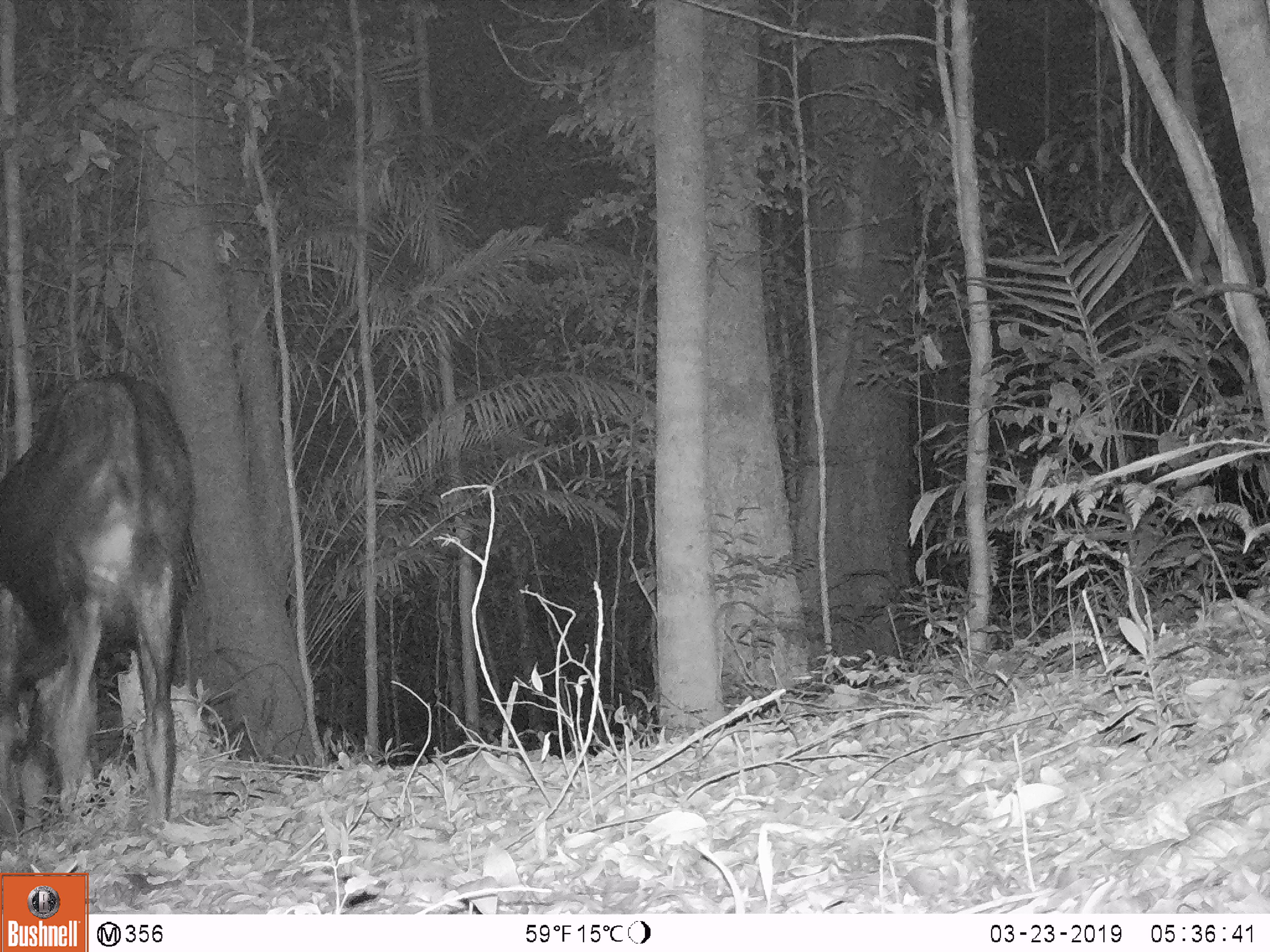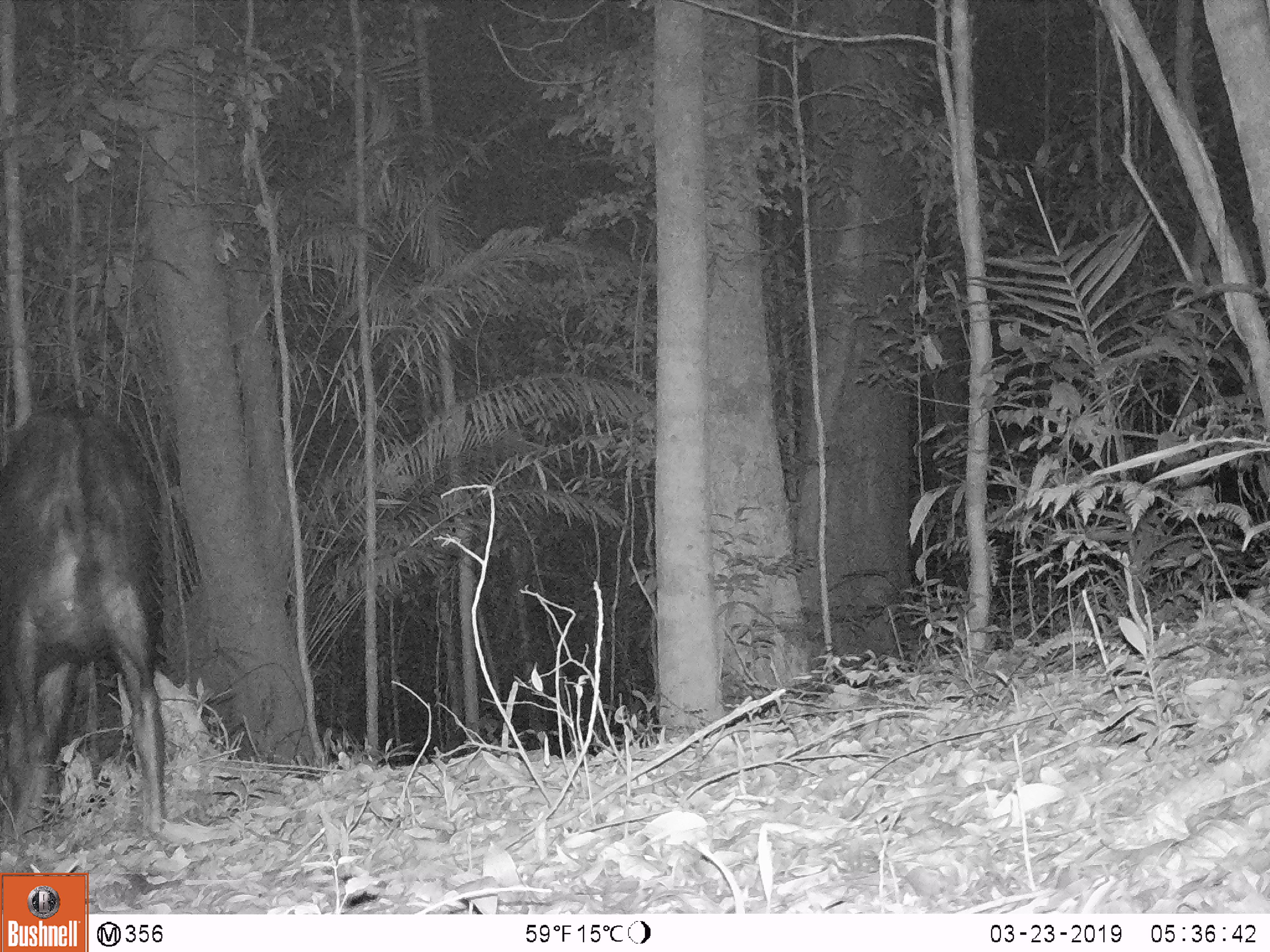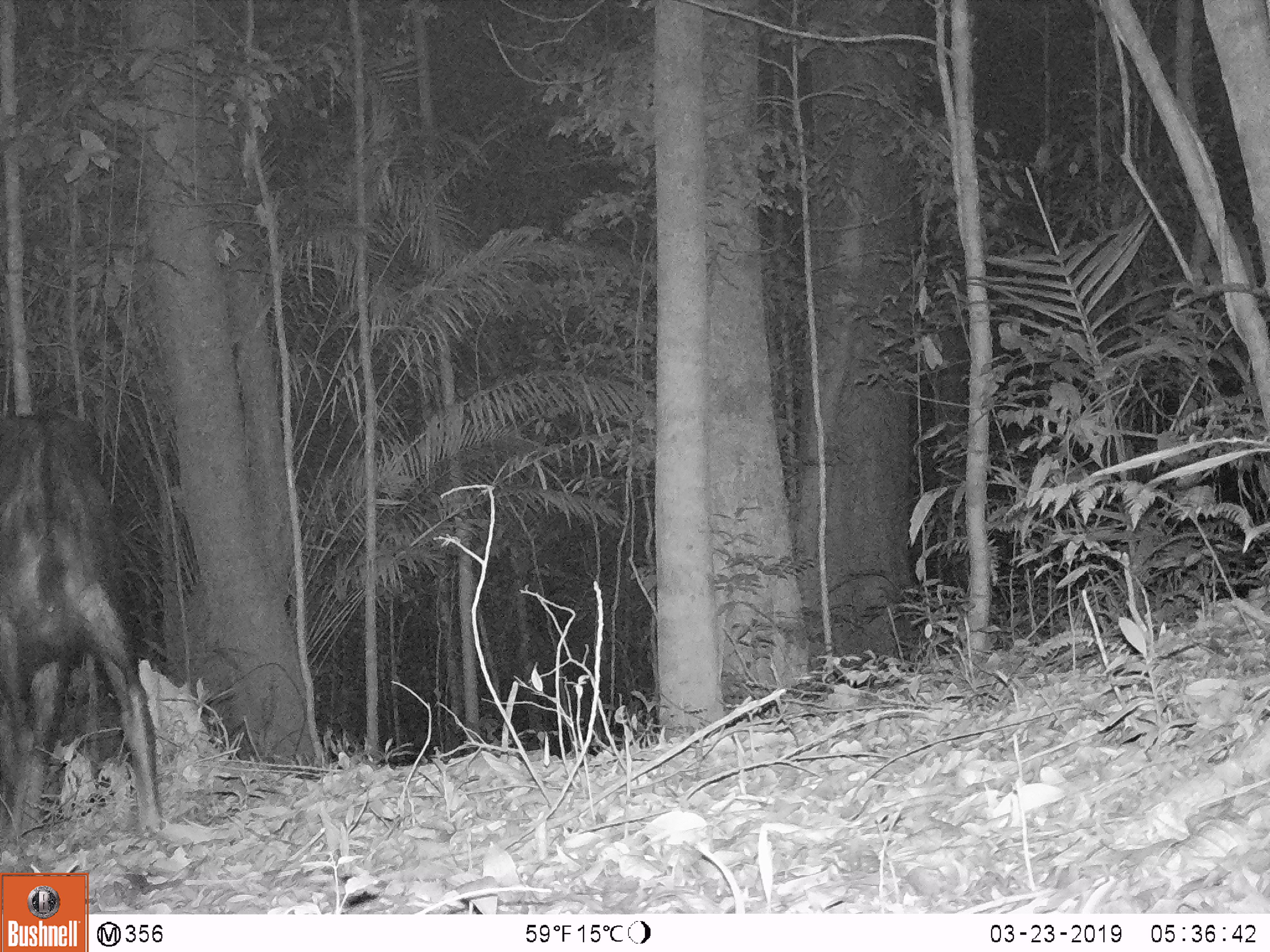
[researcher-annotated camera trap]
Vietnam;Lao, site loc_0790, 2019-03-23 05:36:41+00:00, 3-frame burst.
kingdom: Animalia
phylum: Chordata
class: Mammalia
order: Artiodactyla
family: Bovidae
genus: Capricornis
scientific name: Capricornis sumatraensis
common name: chinese serow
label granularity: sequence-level